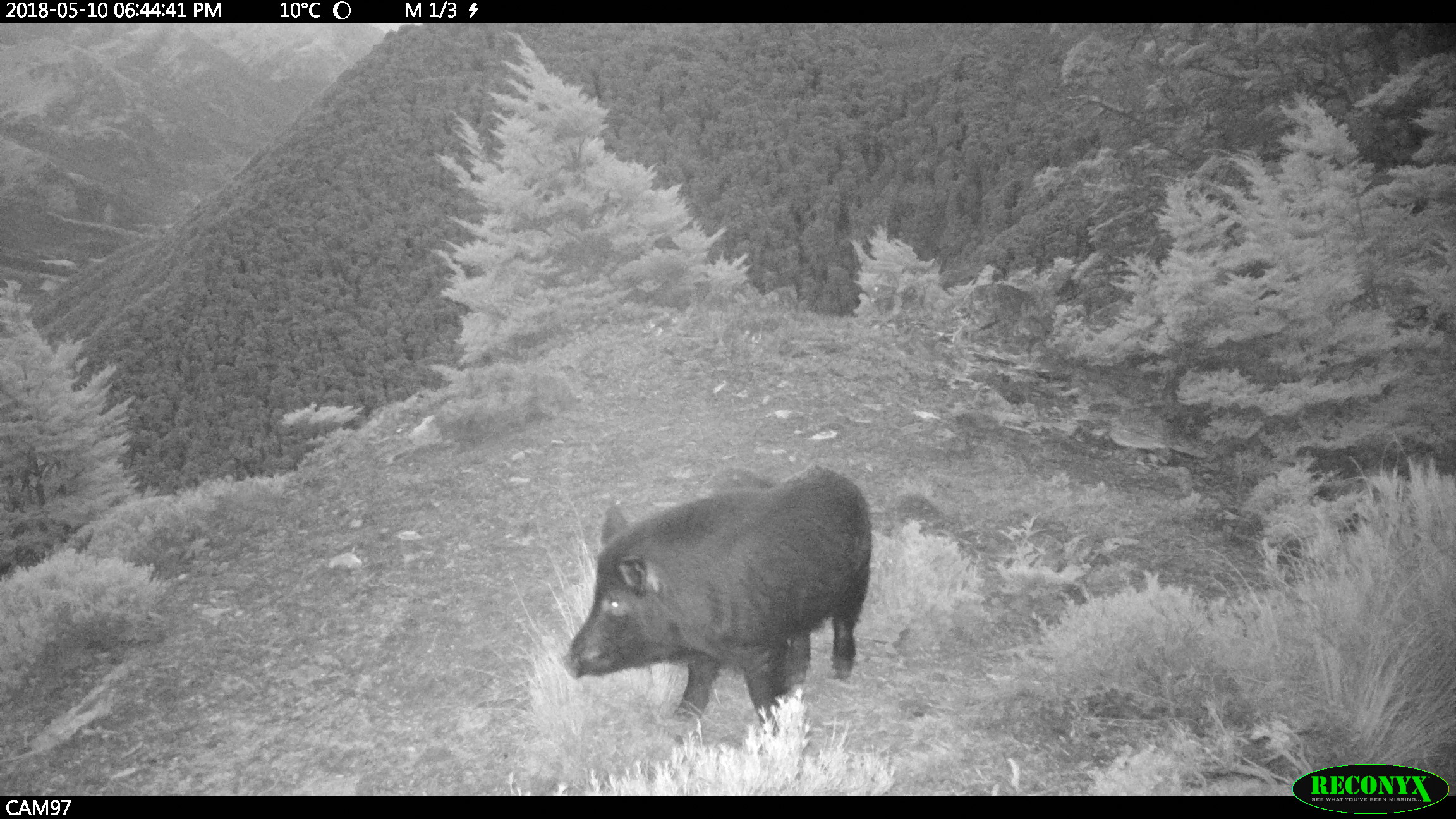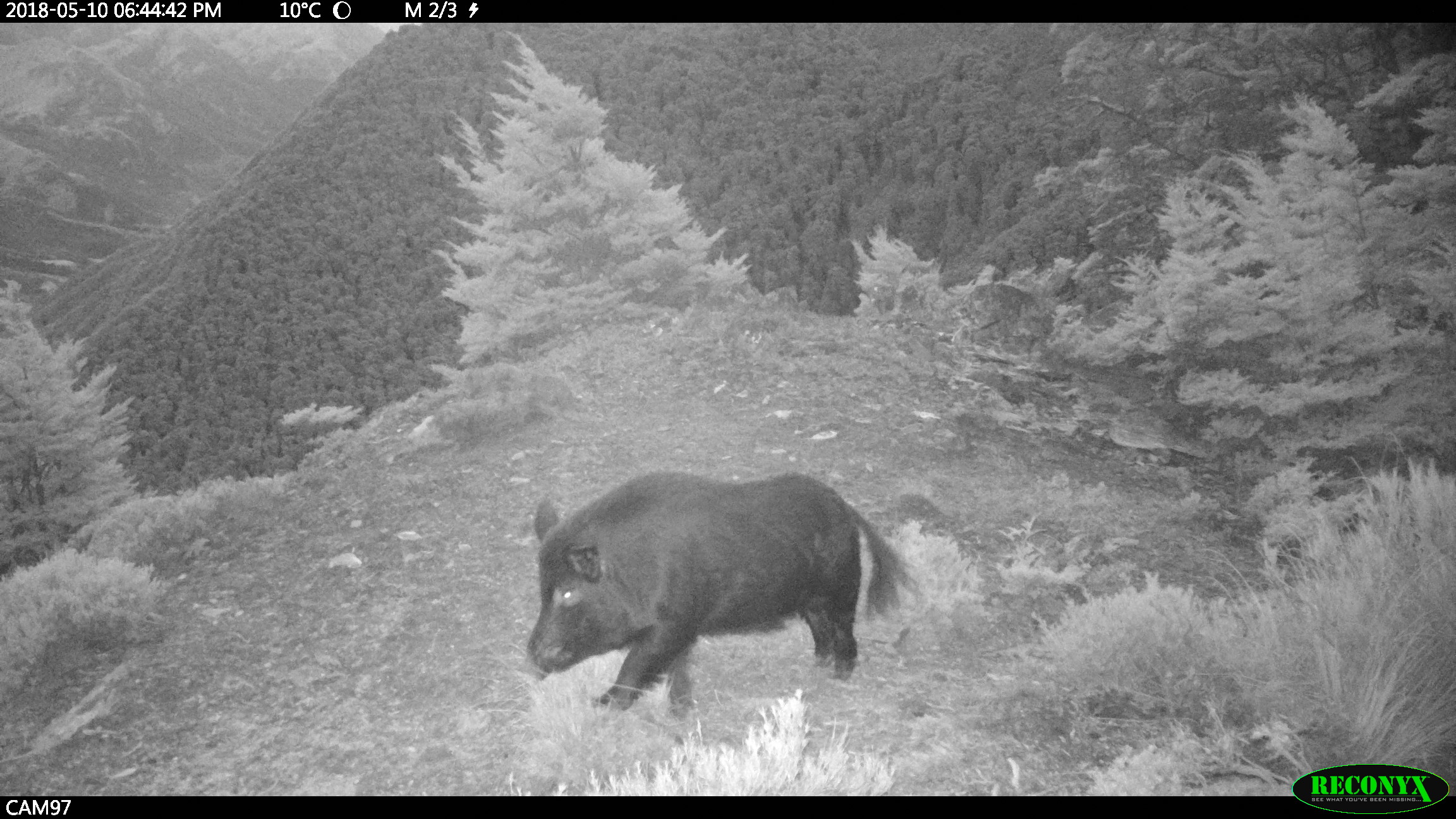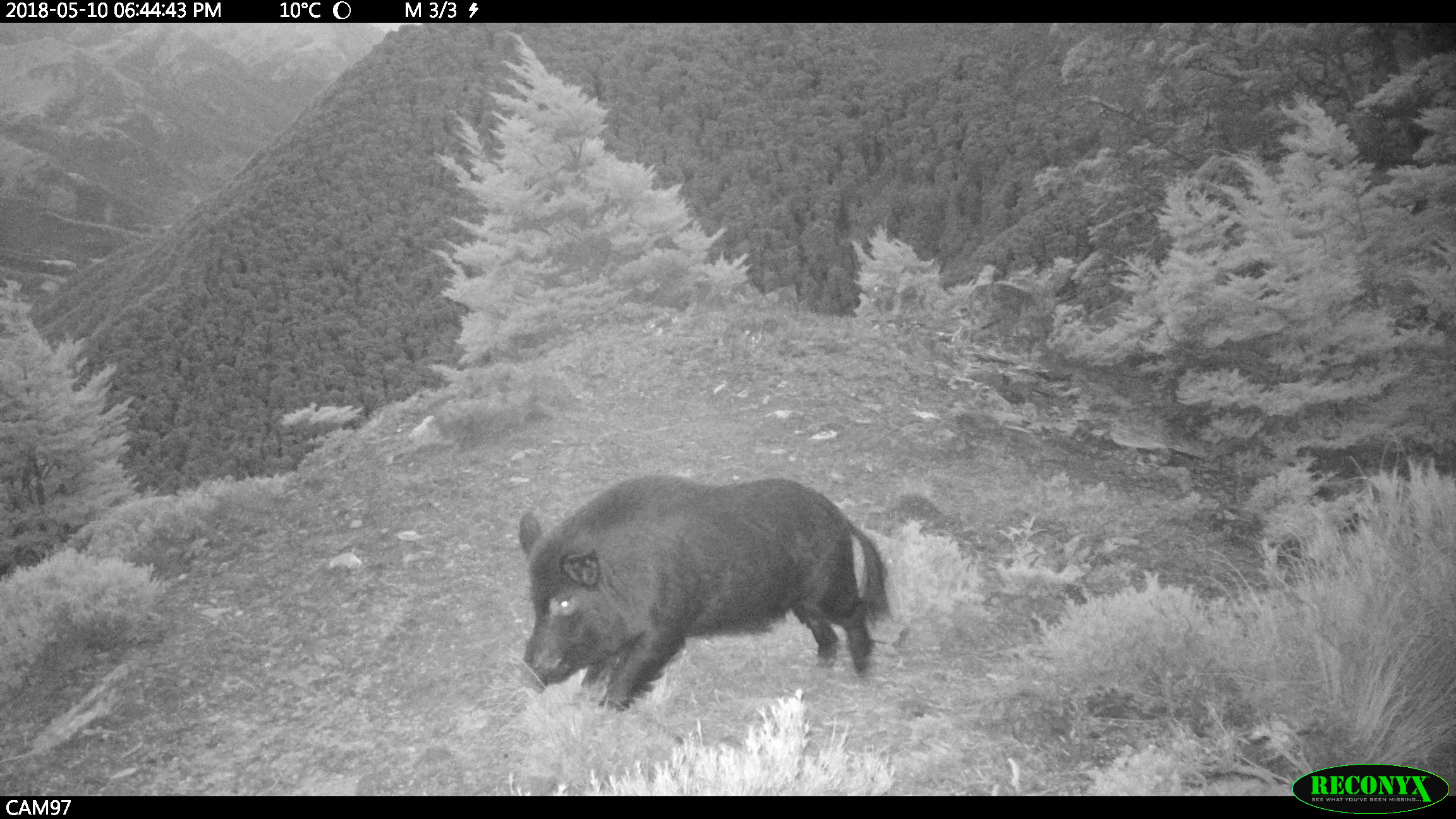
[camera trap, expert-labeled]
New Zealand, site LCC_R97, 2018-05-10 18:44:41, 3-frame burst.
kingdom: Animalia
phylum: Chordata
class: Mammalia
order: Artiodactyla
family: Suidae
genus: Sus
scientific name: Sus scrofa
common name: pig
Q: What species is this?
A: Pig (Sus scrofa).